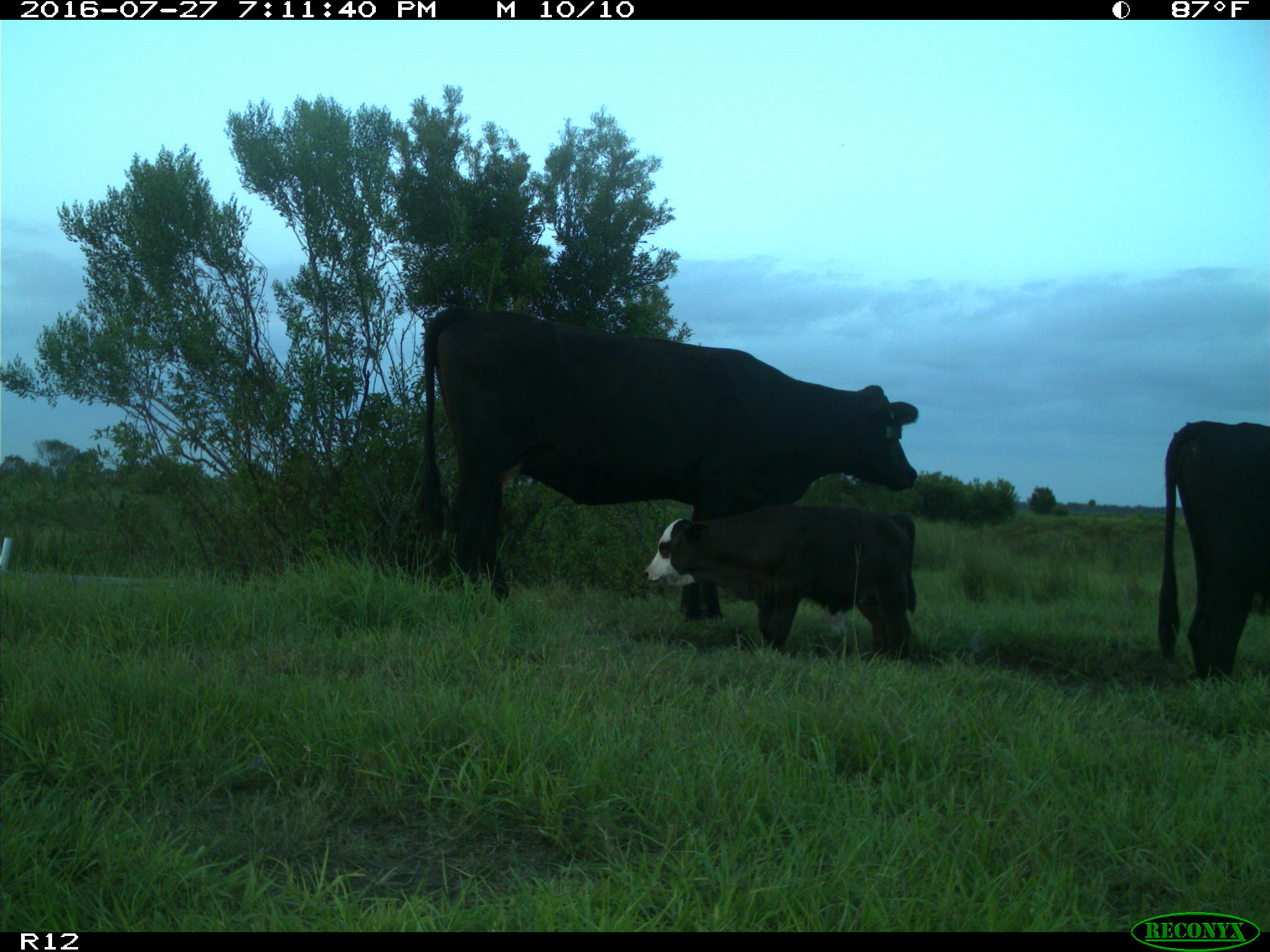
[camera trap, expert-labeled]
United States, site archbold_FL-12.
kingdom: Animalia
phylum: Chordata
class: Mammalia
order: Artiodactyla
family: Bovidae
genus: Bos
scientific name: Bos taurus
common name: domestic cow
Bos taurus (domestic cow).